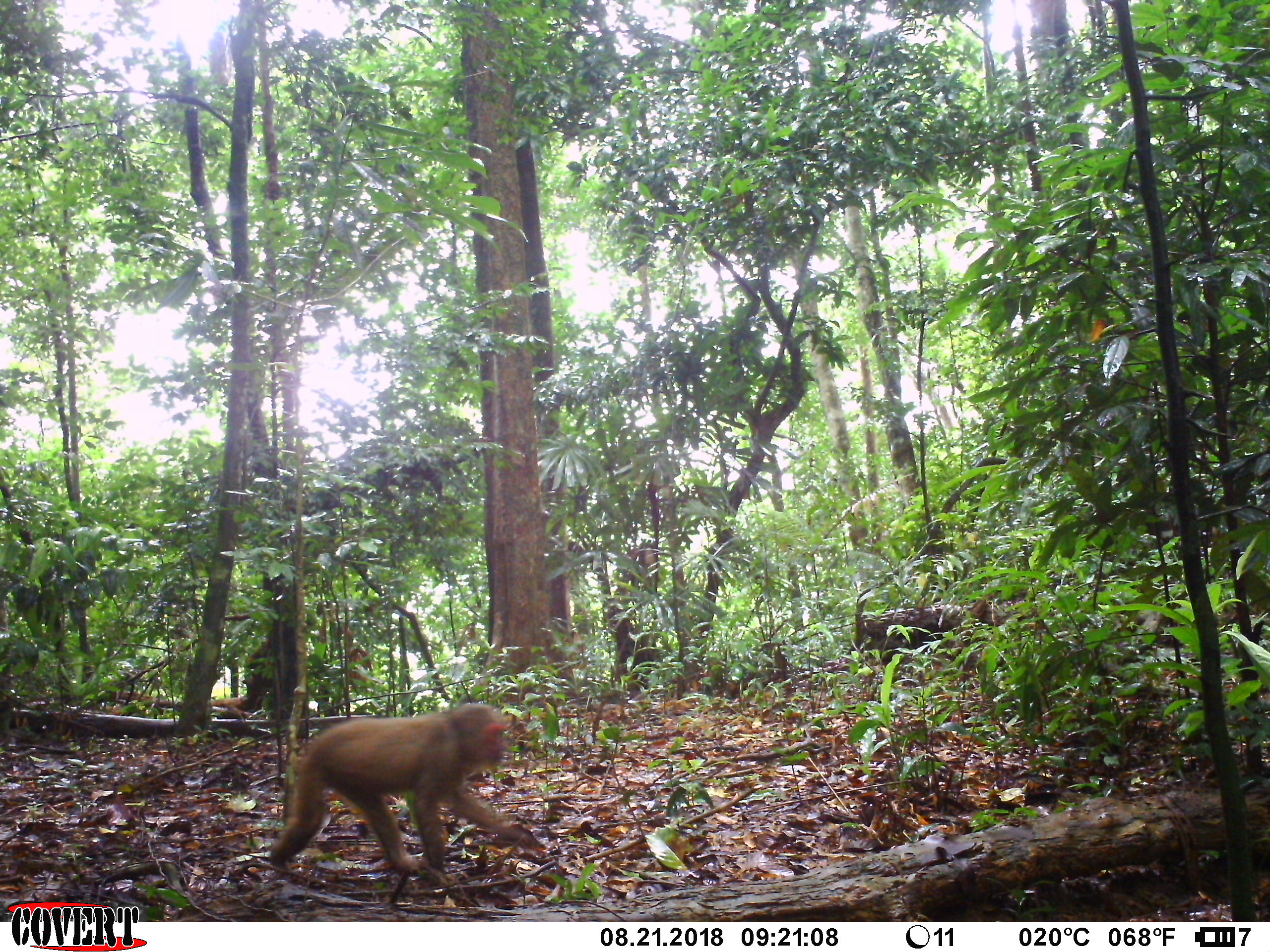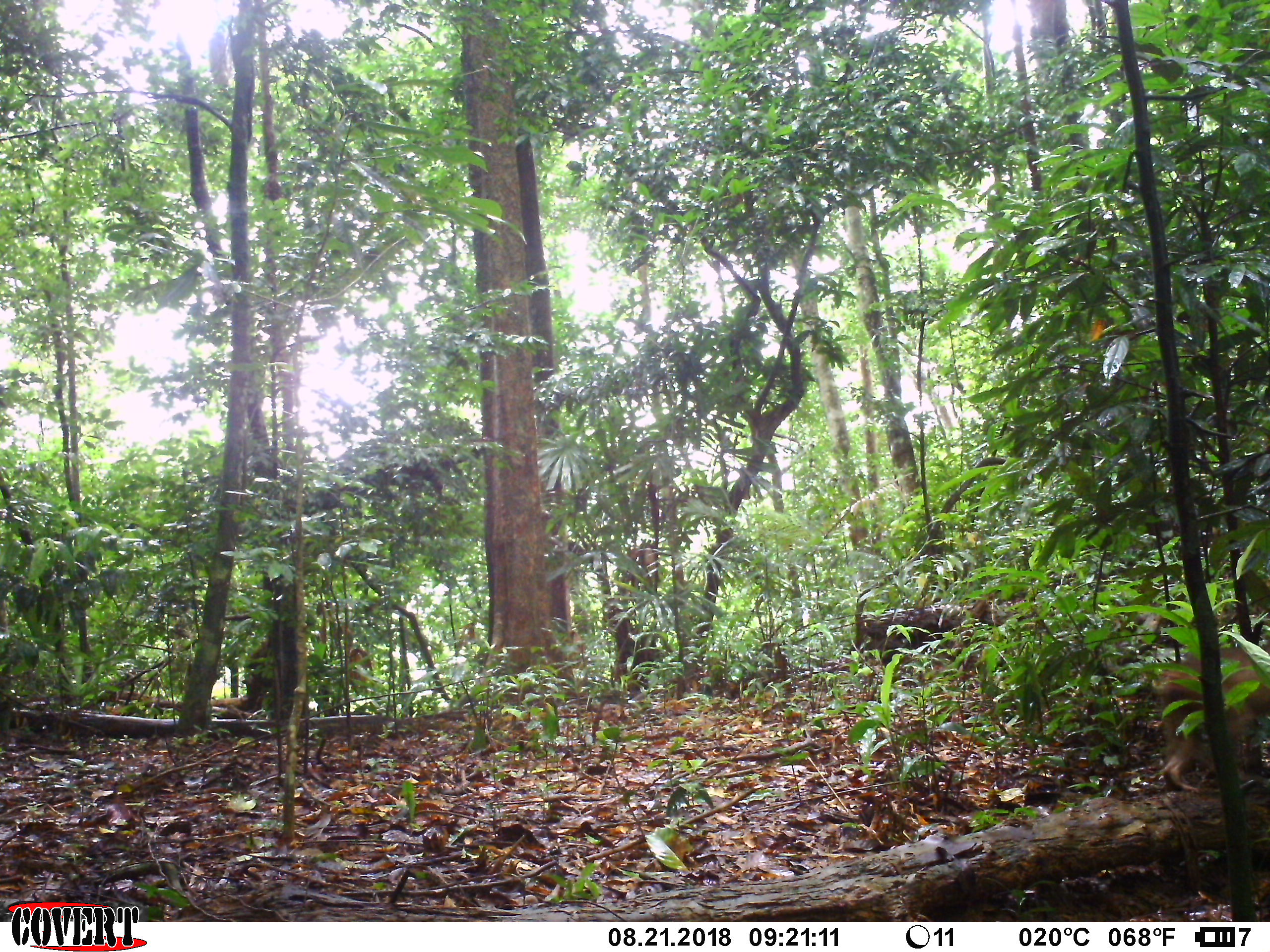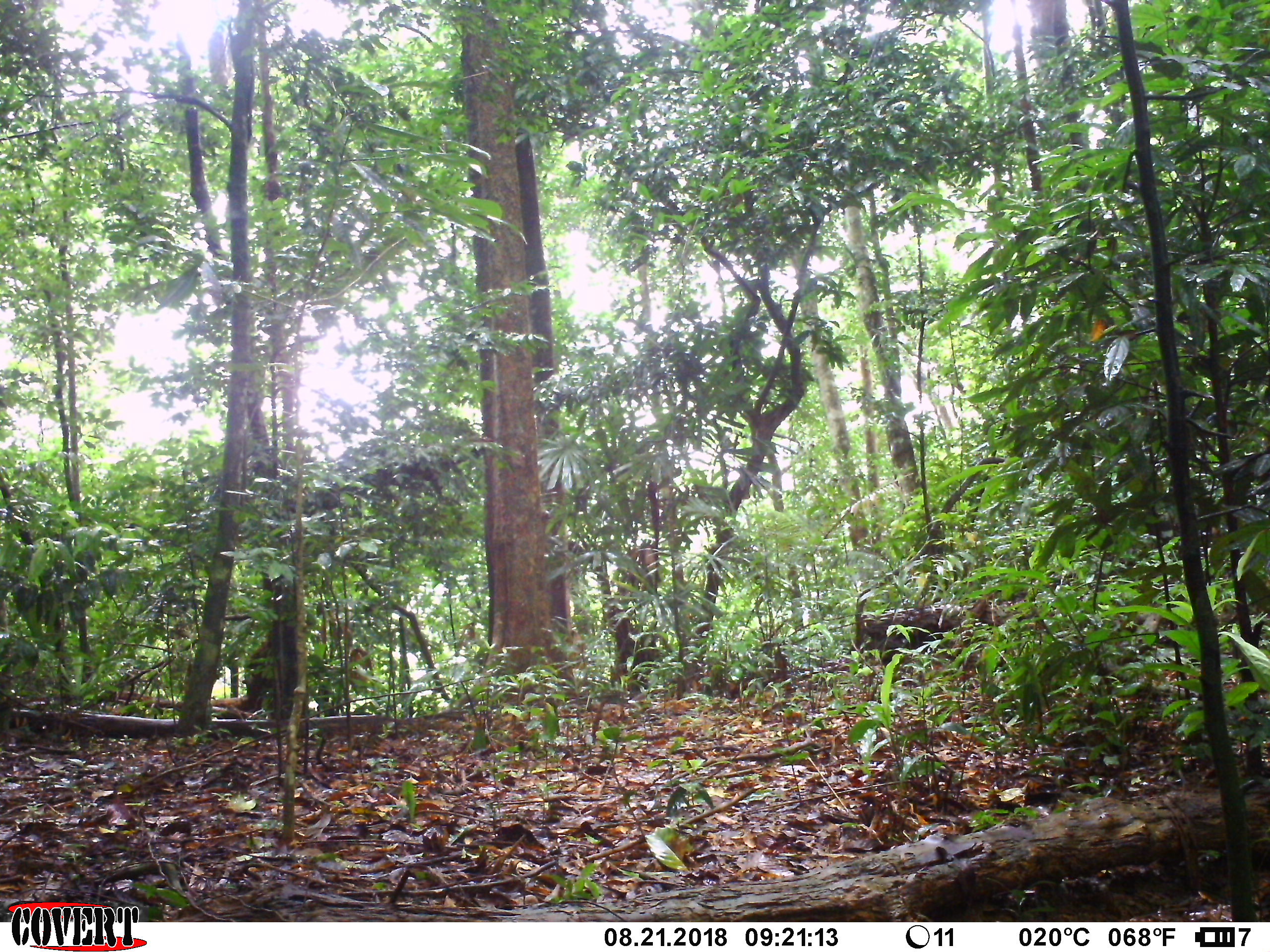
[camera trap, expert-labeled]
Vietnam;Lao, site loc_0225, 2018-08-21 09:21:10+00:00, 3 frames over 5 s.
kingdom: Animalia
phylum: Chordata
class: Mammalia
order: Primates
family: Cercopithecidae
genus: Macaca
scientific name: Macaca arctoides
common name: stump-tailed macaque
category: stump tailed macaque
Stump tailed macaque (stump-tailed macaque) (Macaca arctoides). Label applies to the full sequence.